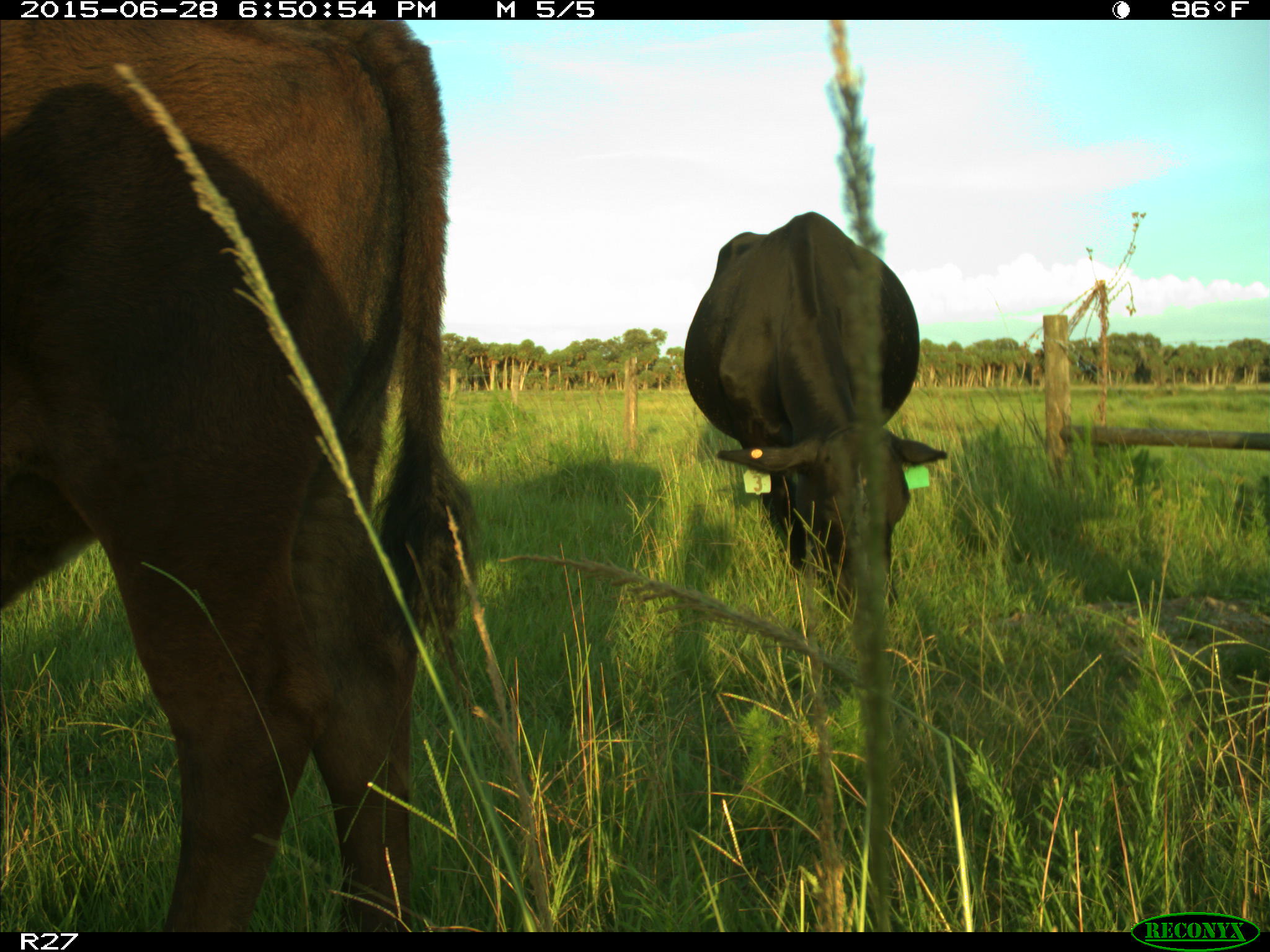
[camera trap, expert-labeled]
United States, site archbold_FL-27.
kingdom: Animalia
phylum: Chordata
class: Mammalia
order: Artiodactyla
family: Bovidae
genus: Bos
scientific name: Bos taurus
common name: domestic cow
Bos taurus (domestic cow).